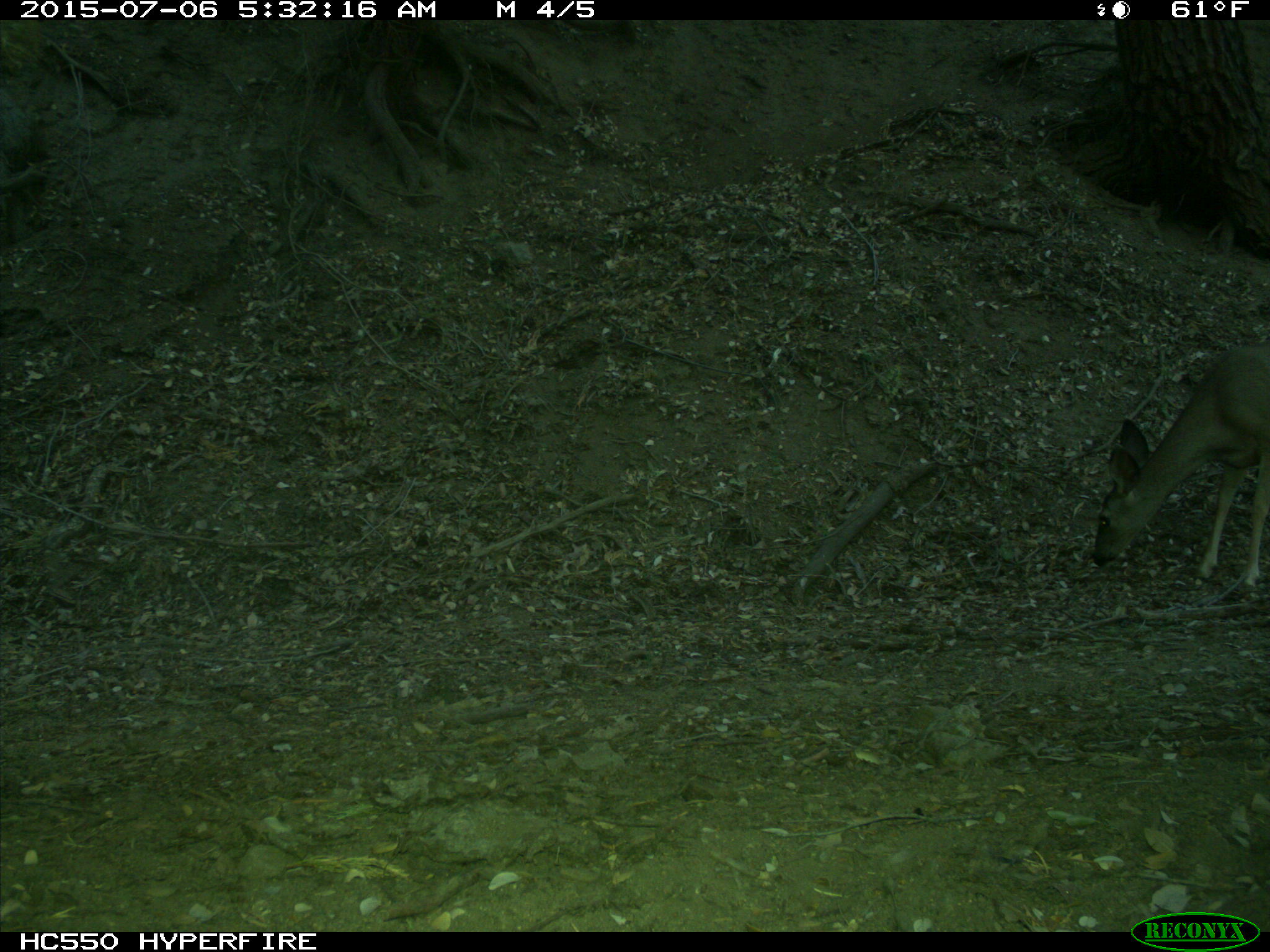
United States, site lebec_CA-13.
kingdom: Animalia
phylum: Chordata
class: Mammalia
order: Artiodactyla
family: Cervidae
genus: Odocoileus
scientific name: Odocoileus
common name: deer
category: unidentified deer